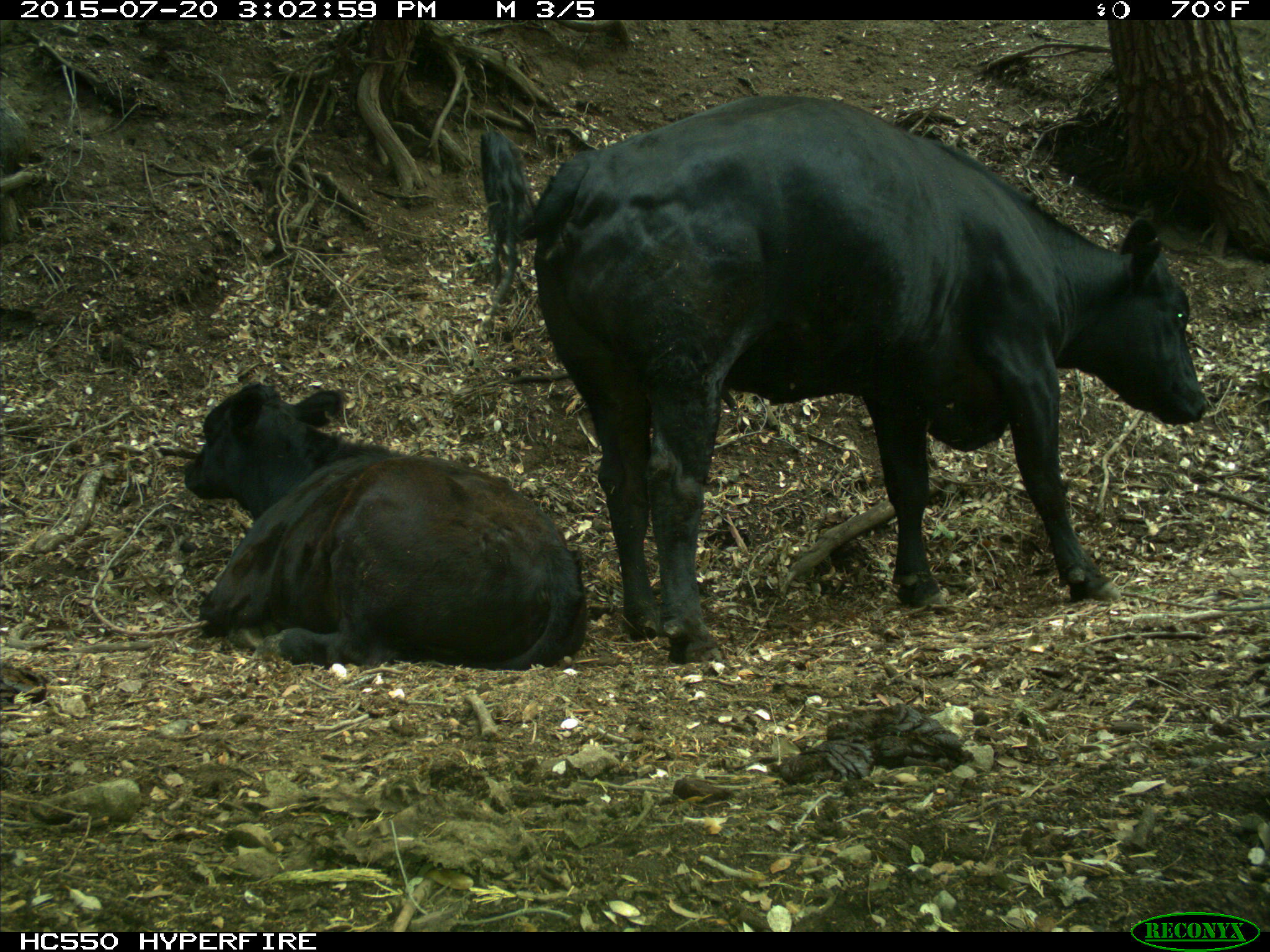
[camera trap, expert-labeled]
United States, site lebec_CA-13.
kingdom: Animalia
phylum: Chordata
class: Mammalia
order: Artiodactyla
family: Bovidae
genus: Bos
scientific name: Bos taurus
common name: domestic cow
Bos taurus (domestic cow).